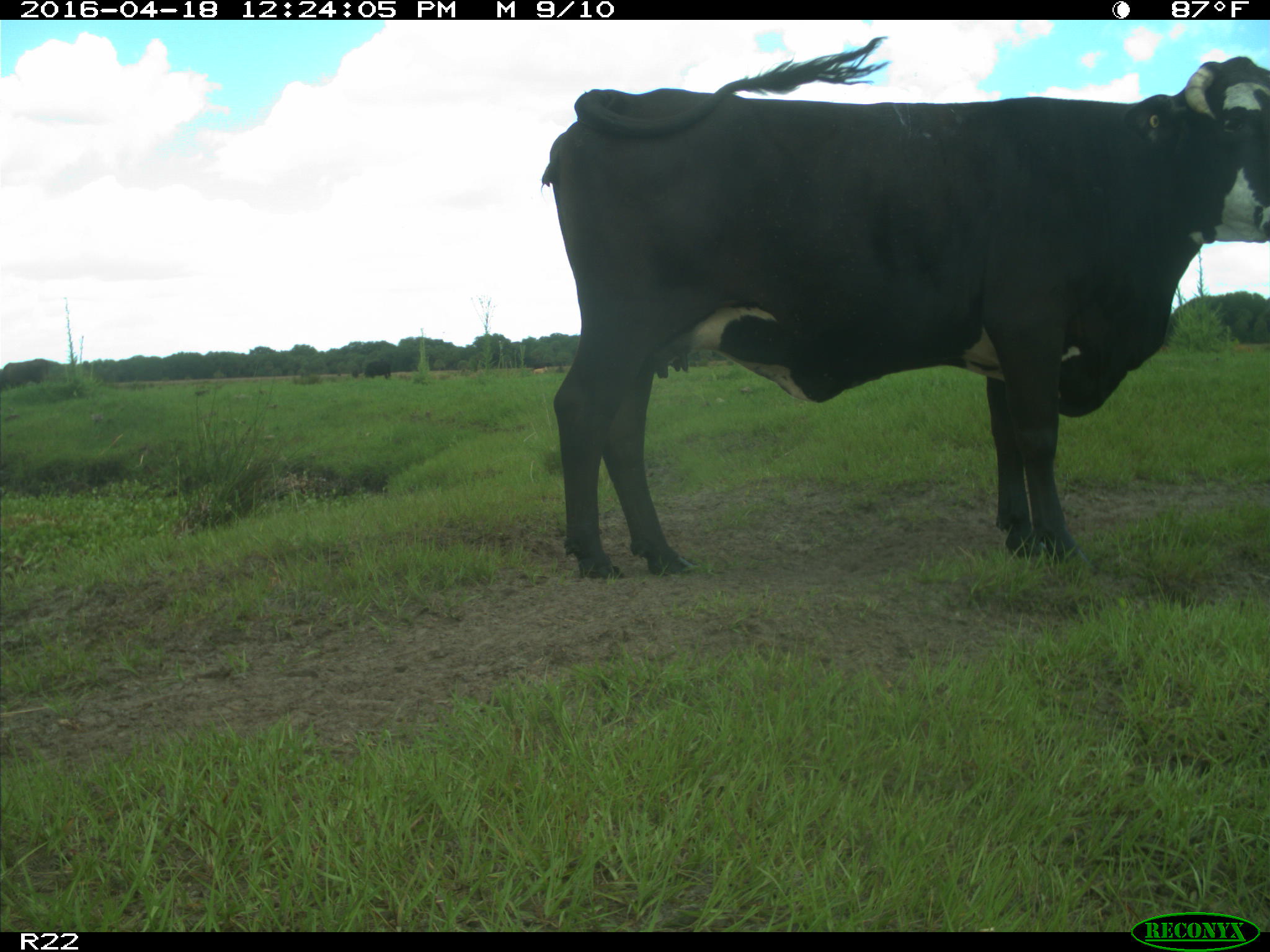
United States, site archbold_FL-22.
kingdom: Animalia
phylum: Chordata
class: Mammalia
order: Artiodactyla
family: Bovidae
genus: Bos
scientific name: Bos taurus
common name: domestic cow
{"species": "Bos taurus (domestic cow)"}